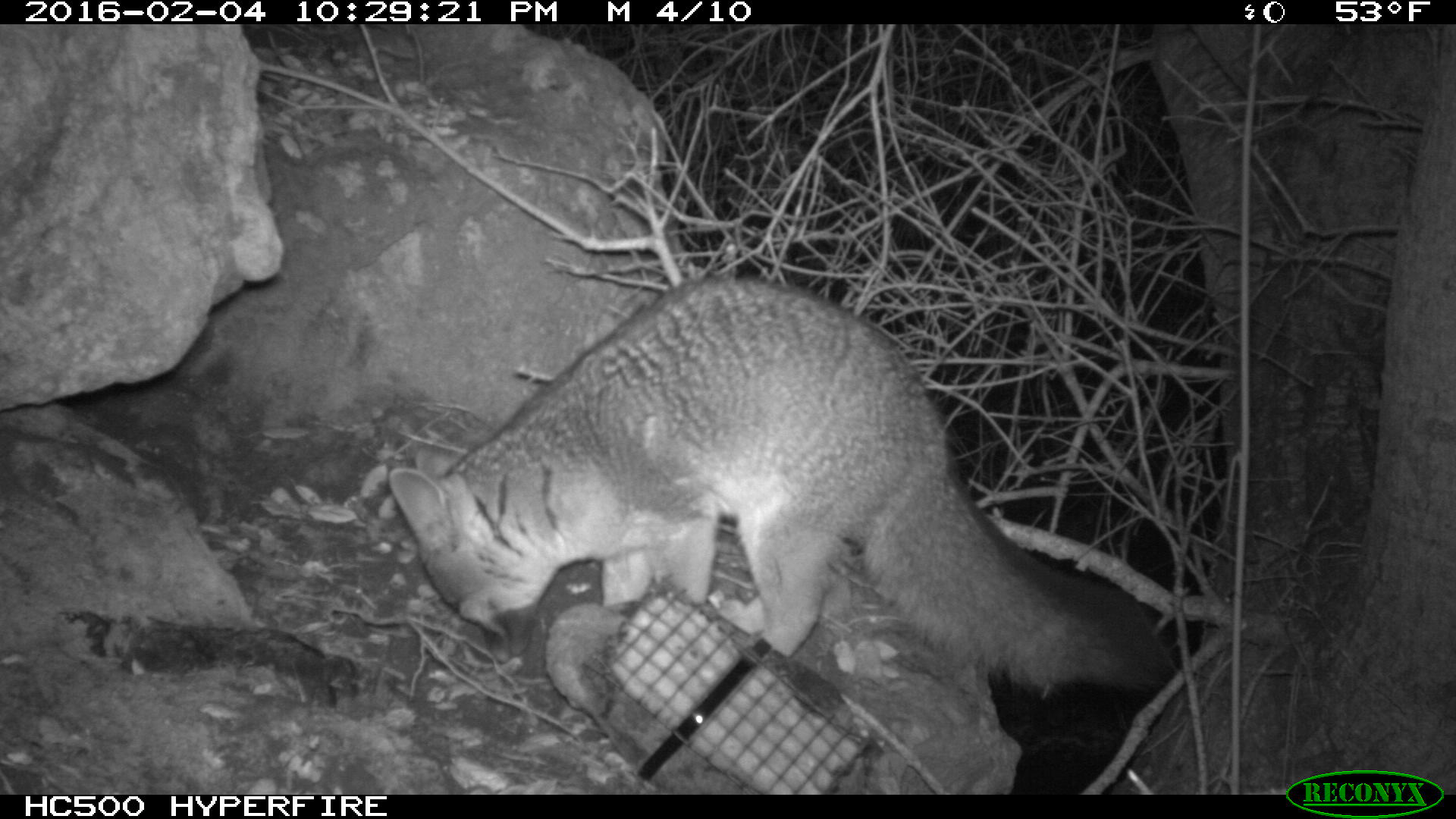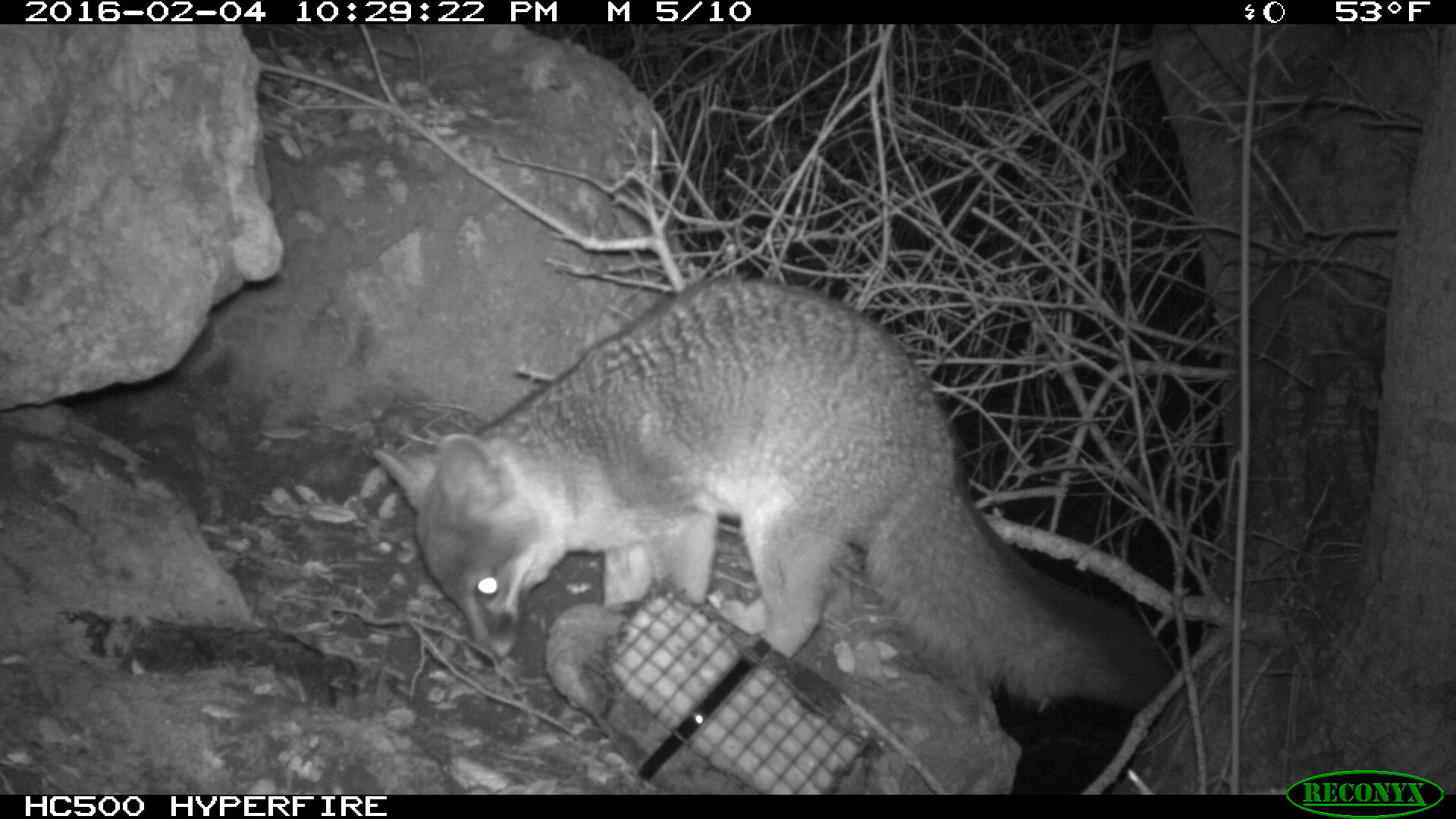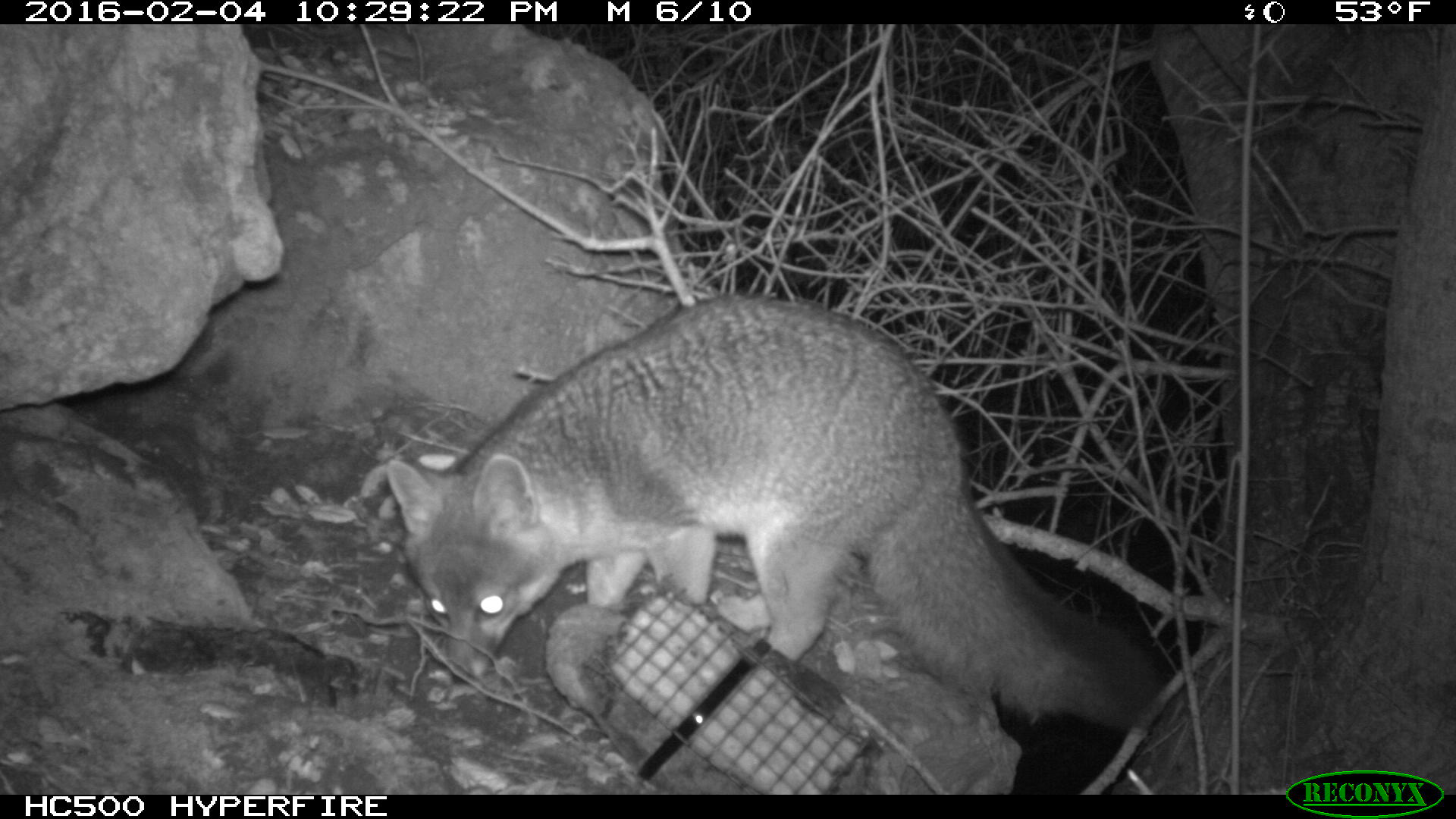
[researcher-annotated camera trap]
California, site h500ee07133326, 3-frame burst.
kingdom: Animalia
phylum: Chordata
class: Mammalia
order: Carnivora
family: Canidae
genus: Urocyon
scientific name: Urocyon littoralis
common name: island fox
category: fox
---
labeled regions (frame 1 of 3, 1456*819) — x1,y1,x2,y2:
fox: 383,275,1182,690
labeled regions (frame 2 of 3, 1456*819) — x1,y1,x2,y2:
fox: 372,277,1176,709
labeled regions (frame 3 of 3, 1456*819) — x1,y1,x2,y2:
fox: 383,293,1164,736